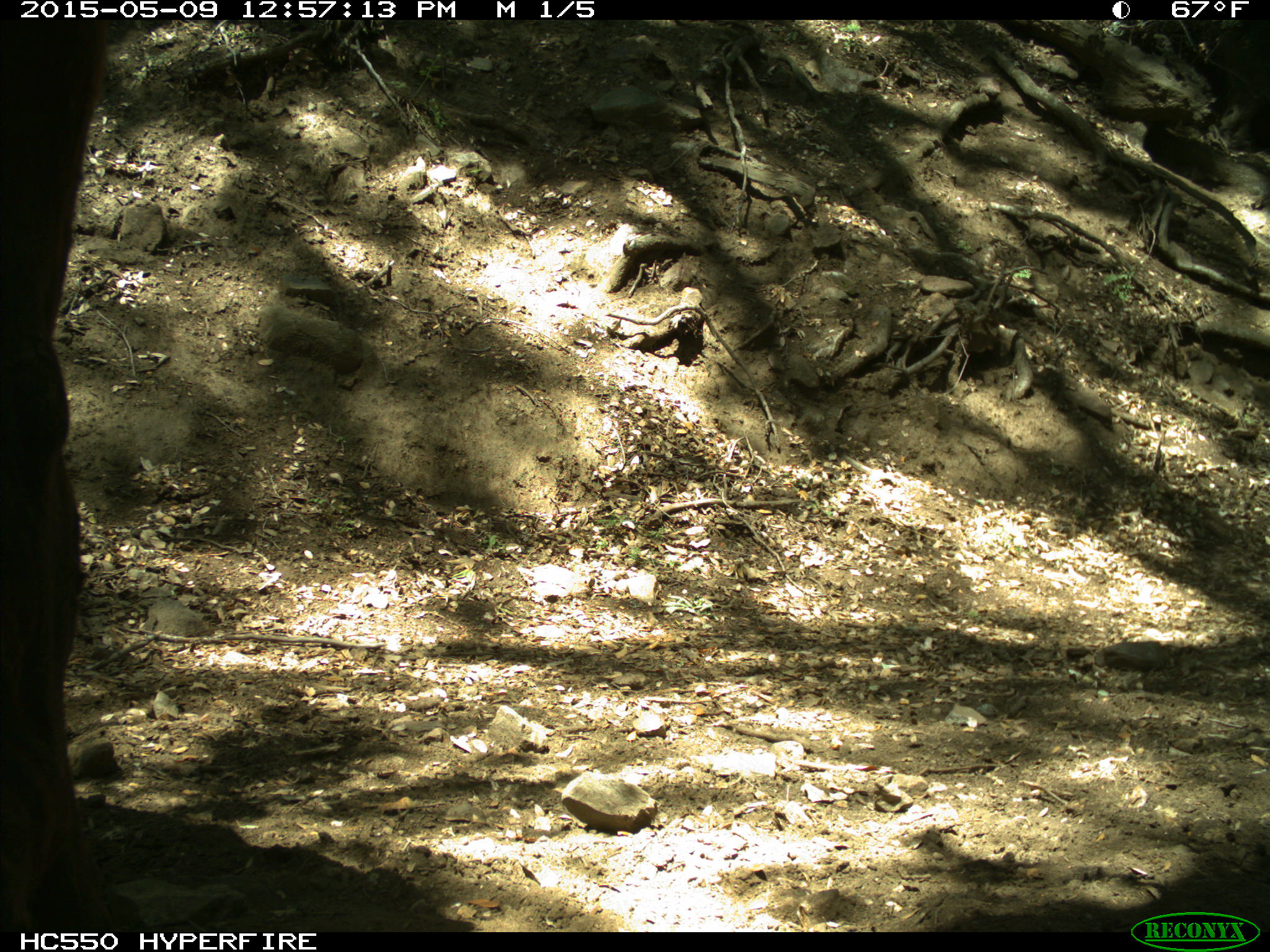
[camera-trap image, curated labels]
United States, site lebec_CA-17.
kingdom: Animalia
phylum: Chordata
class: Mammalia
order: Artiodactyla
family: Bovidae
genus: Bos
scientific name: Bos taurus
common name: domestic cow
Bos taurus (domestic cow).